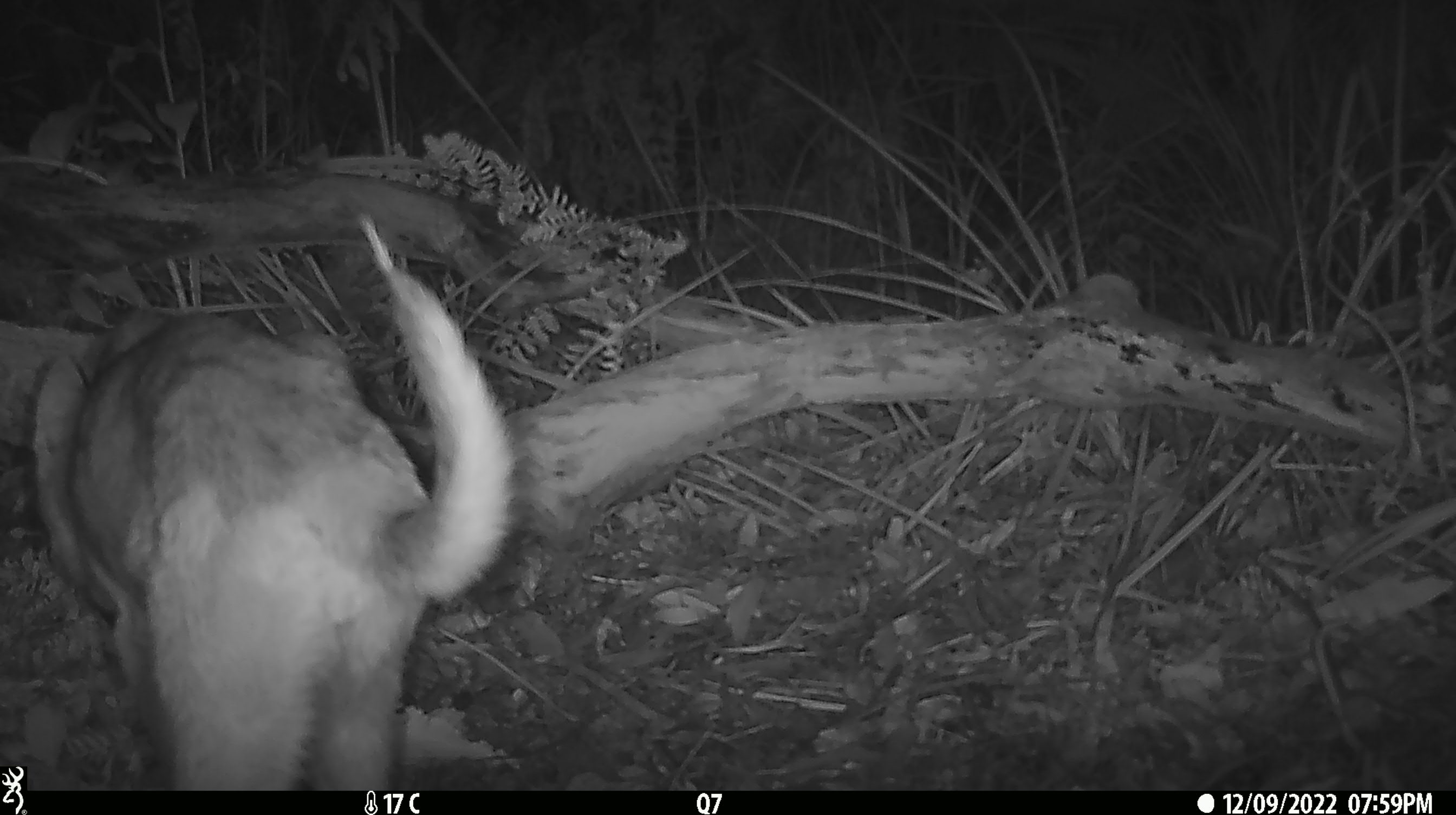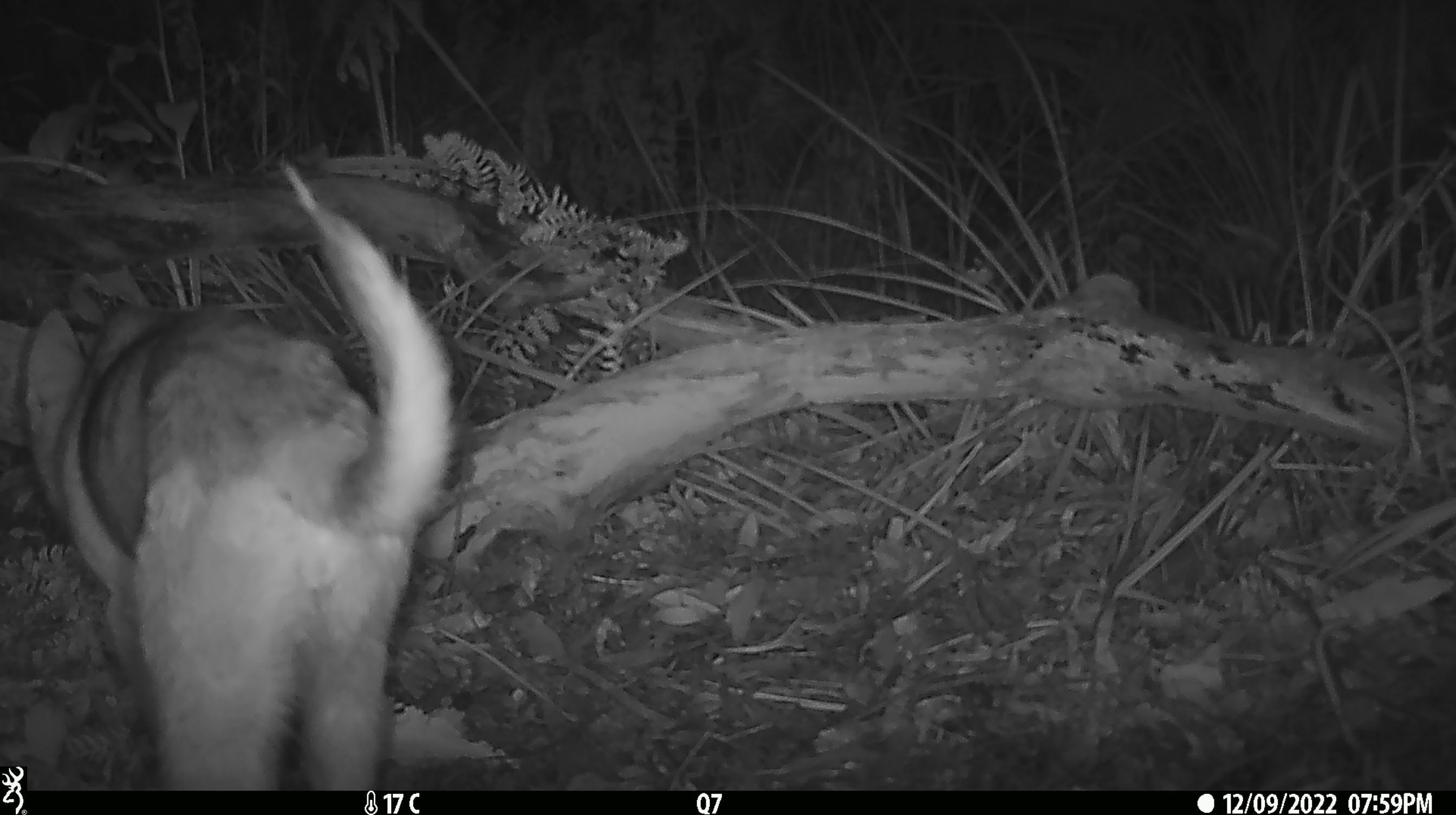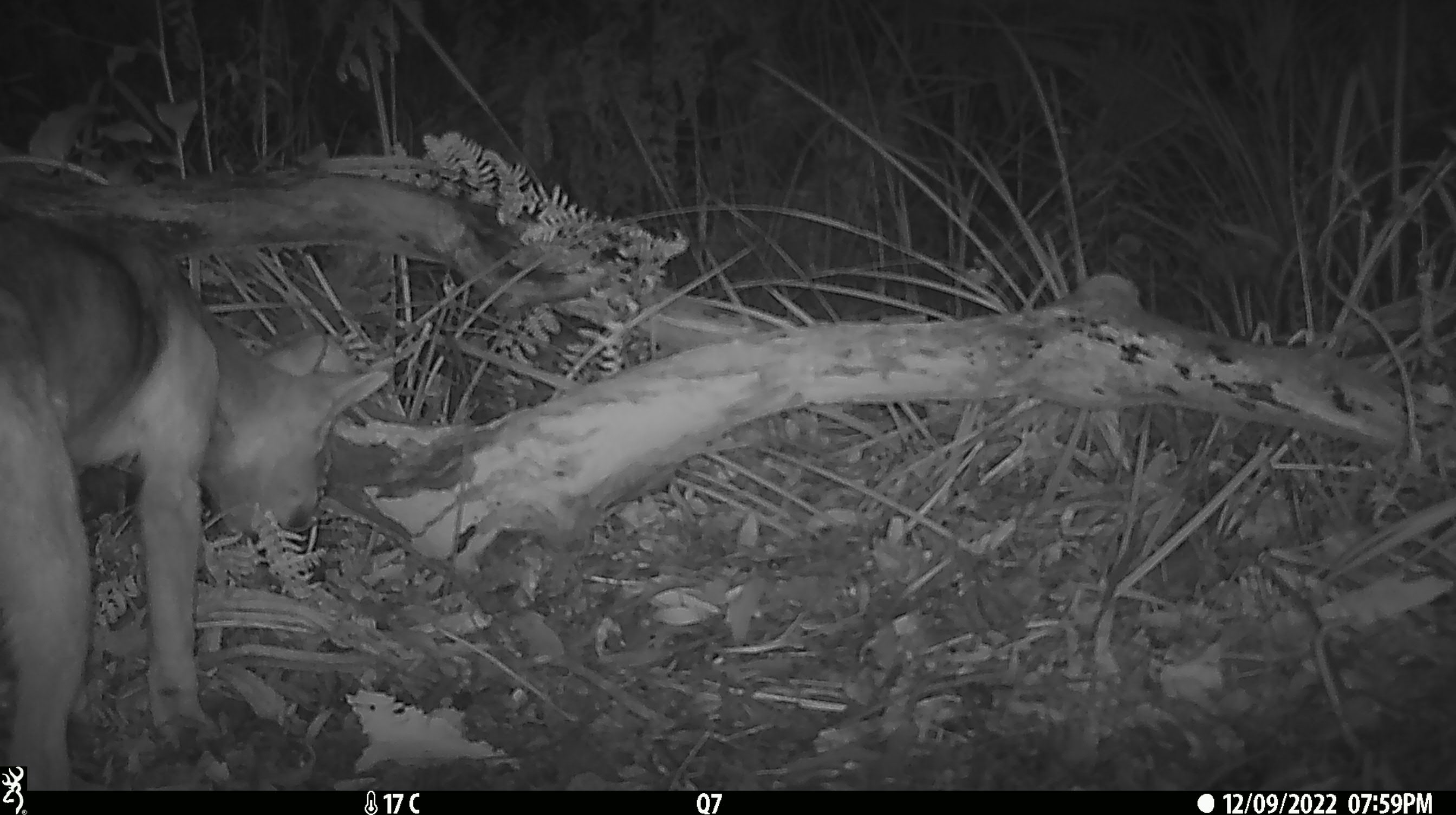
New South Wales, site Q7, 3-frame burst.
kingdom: Animalia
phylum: Chordata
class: Mammalia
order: Carnivora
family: Canidae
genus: Canis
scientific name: Canis familiaris dingo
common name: dingo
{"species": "dingo (Canis familiaris dingo)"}